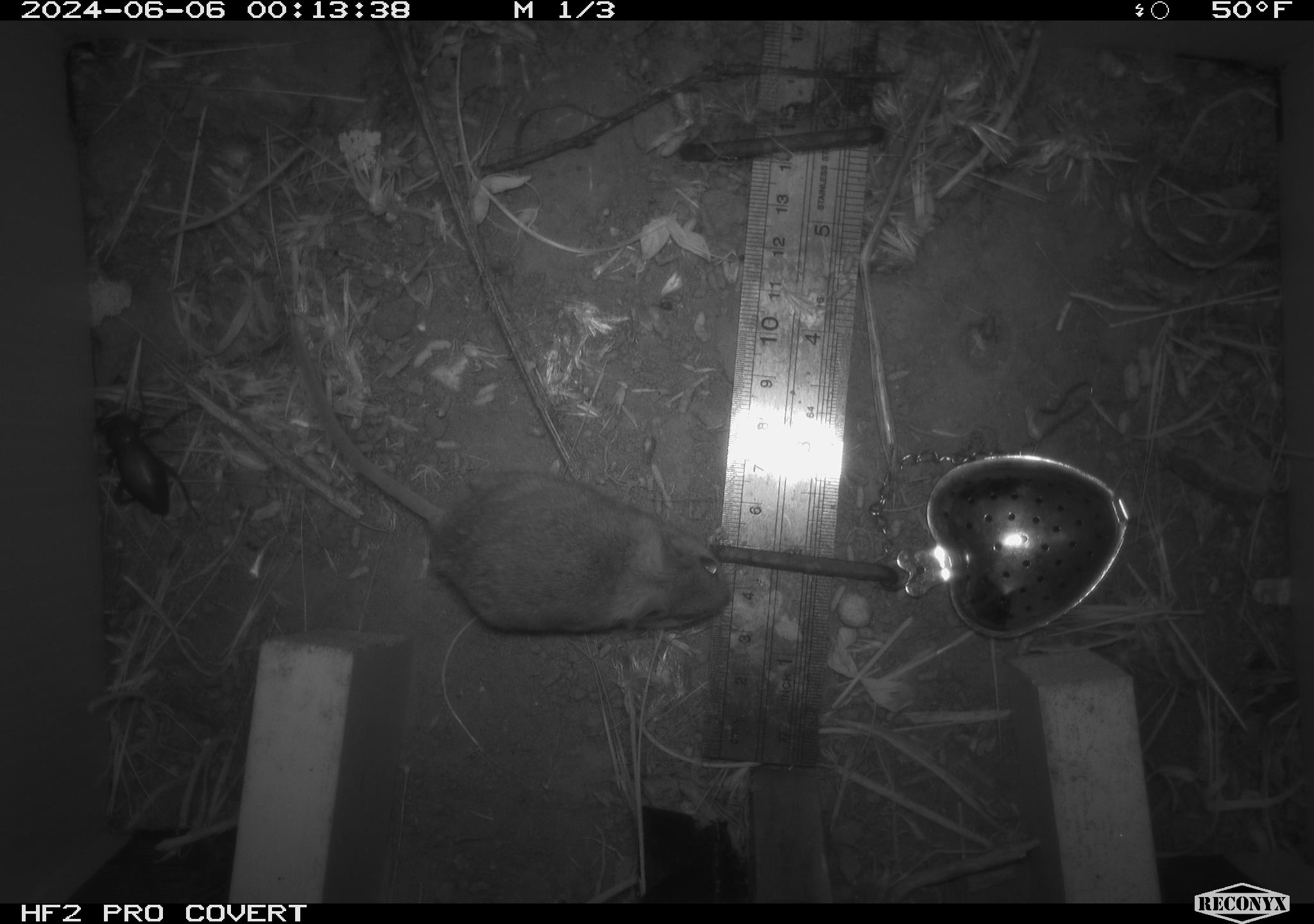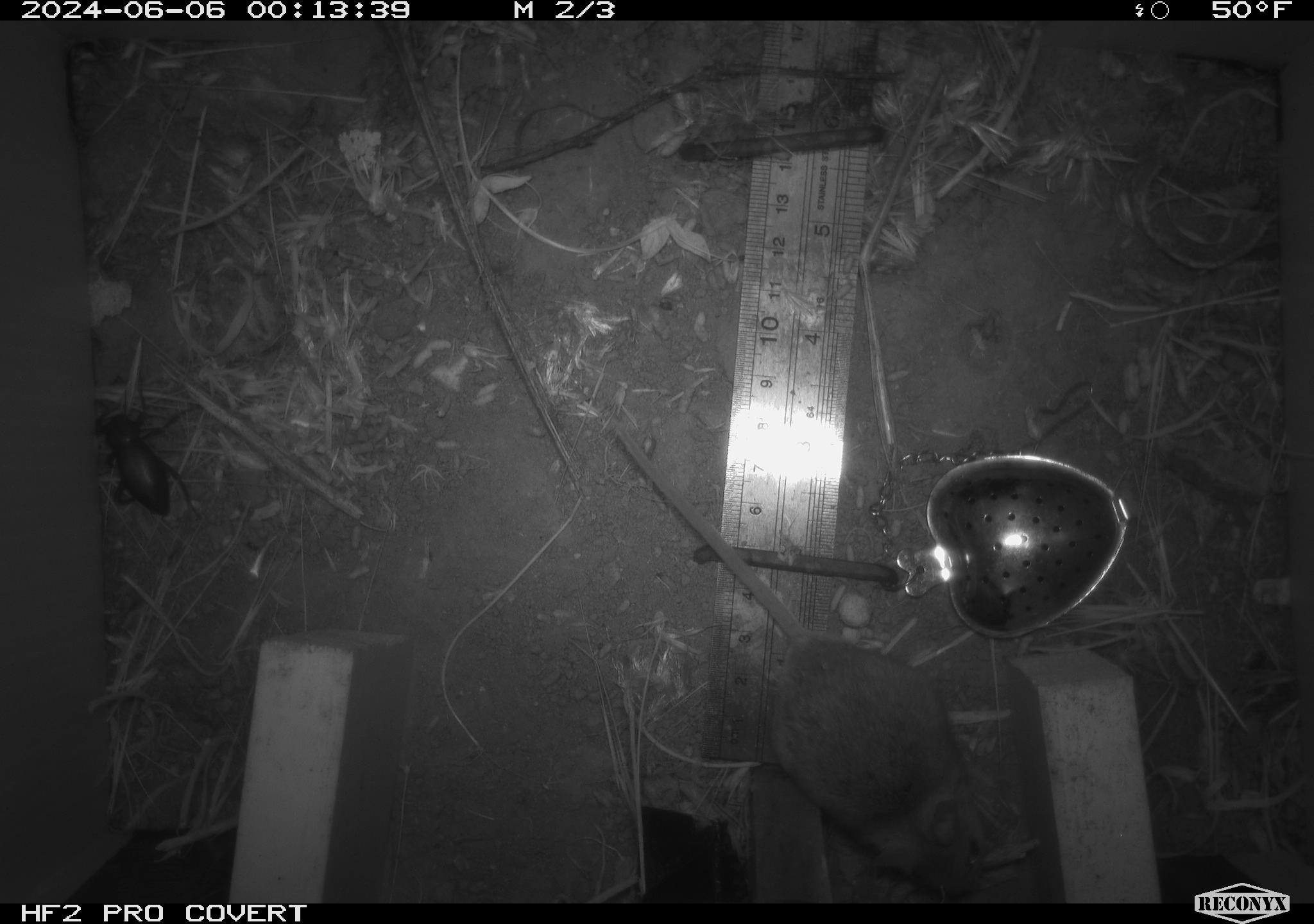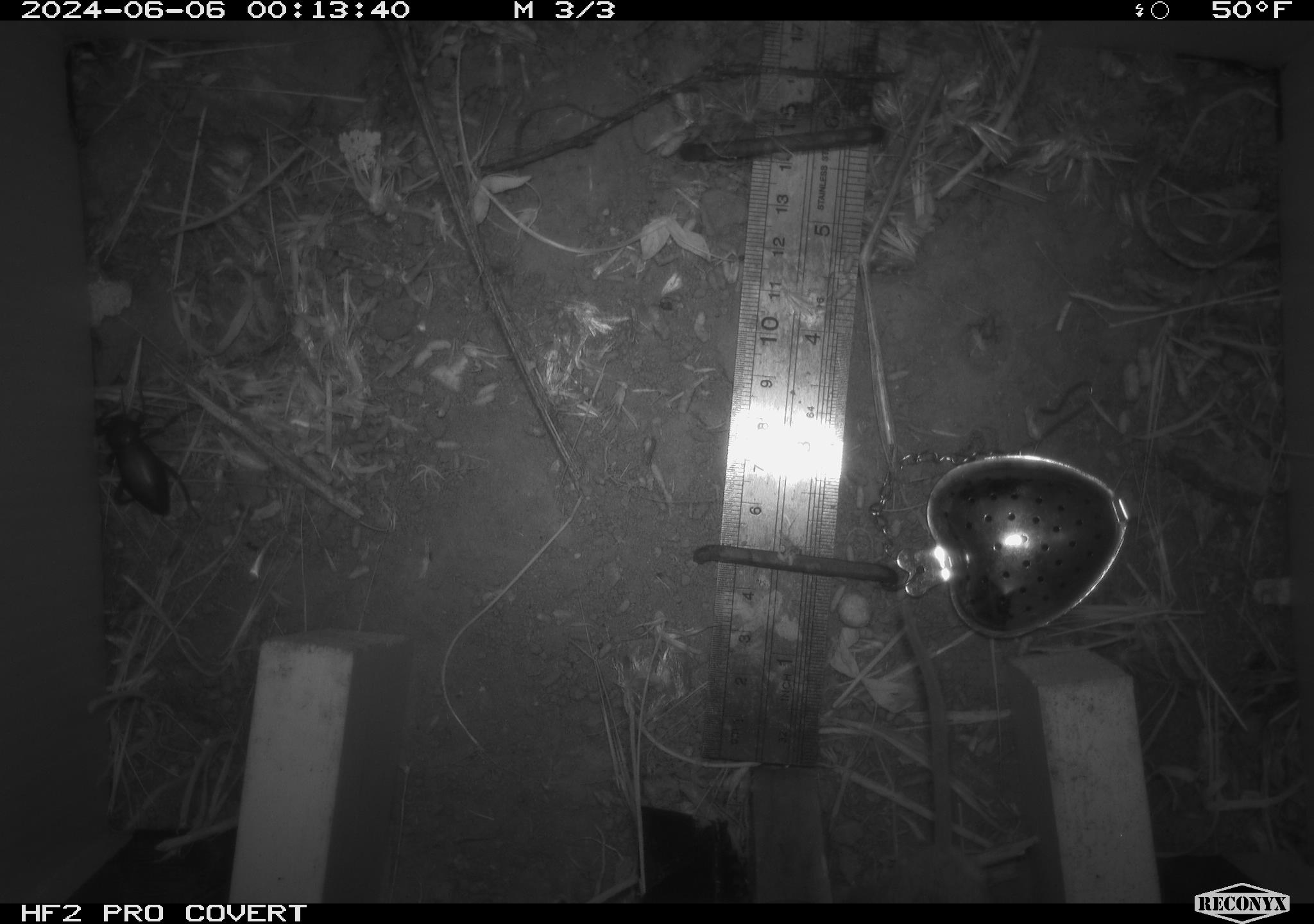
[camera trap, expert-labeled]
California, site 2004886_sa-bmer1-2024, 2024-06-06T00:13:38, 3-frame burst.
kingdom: Animalia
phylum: Arthropoda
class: Insecta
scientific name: Insecta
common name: insect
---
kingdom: Animalia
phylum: Chordata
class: Mammalia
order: Rodentia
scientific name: Rodentia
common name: mouse species